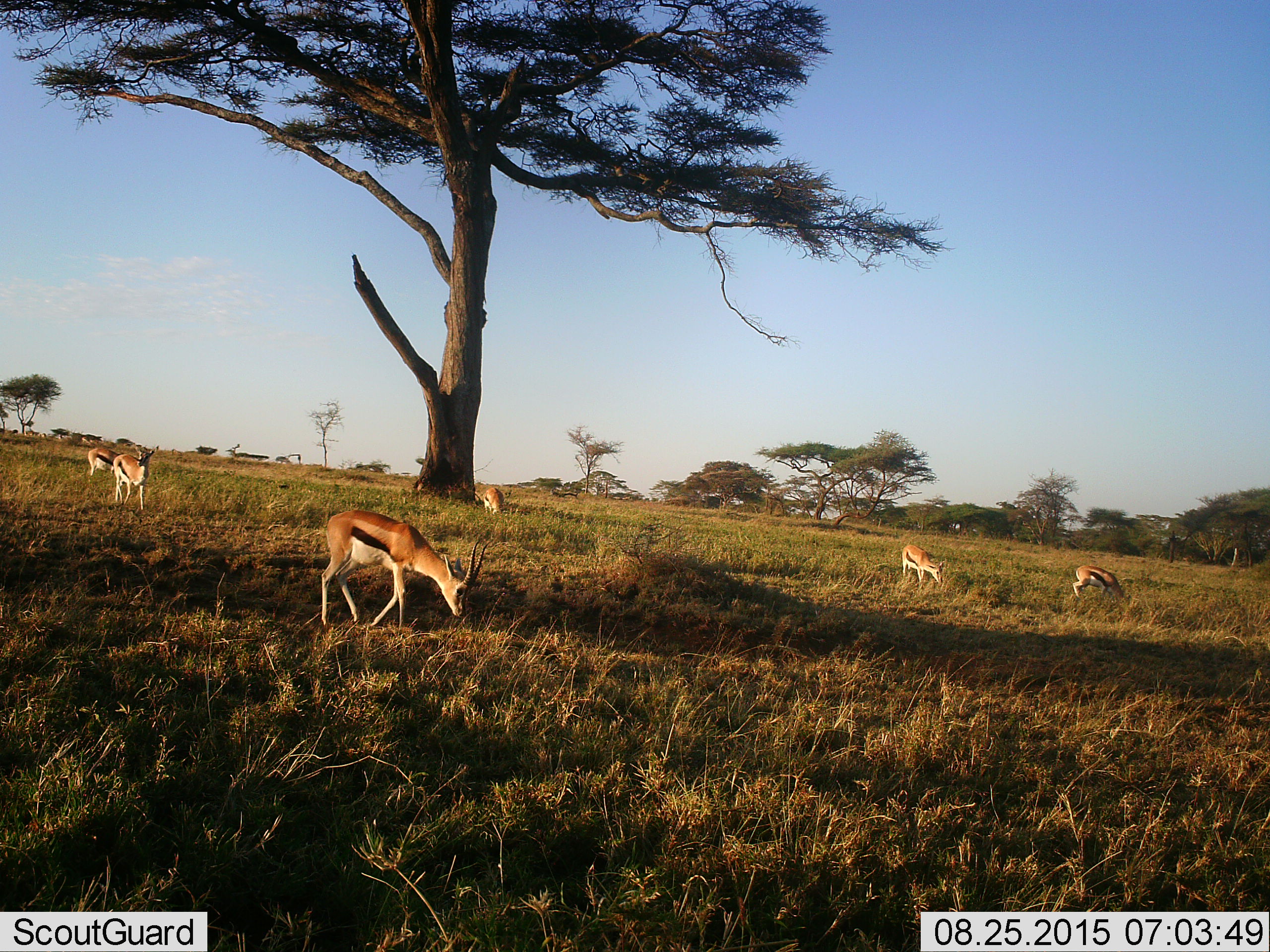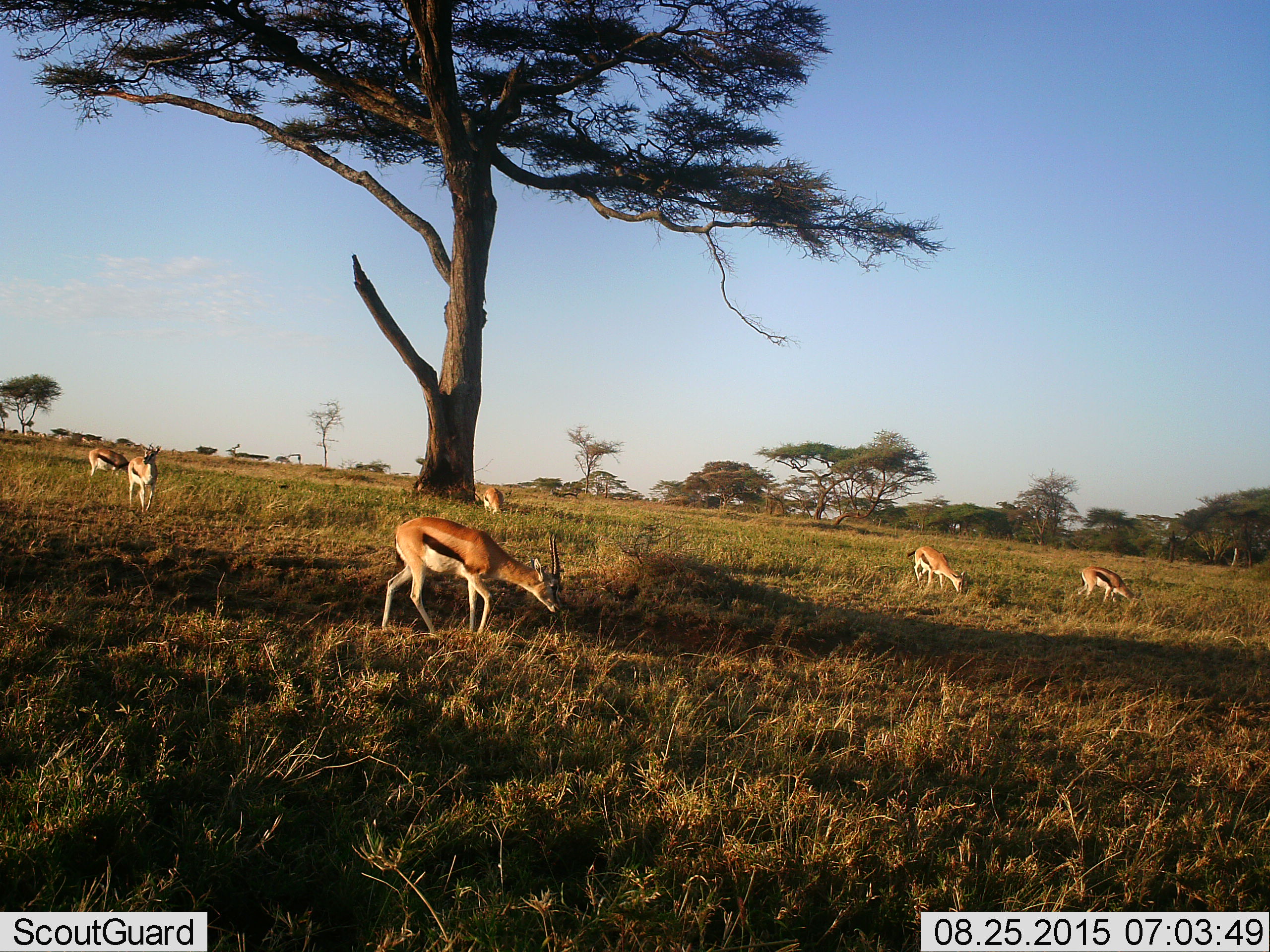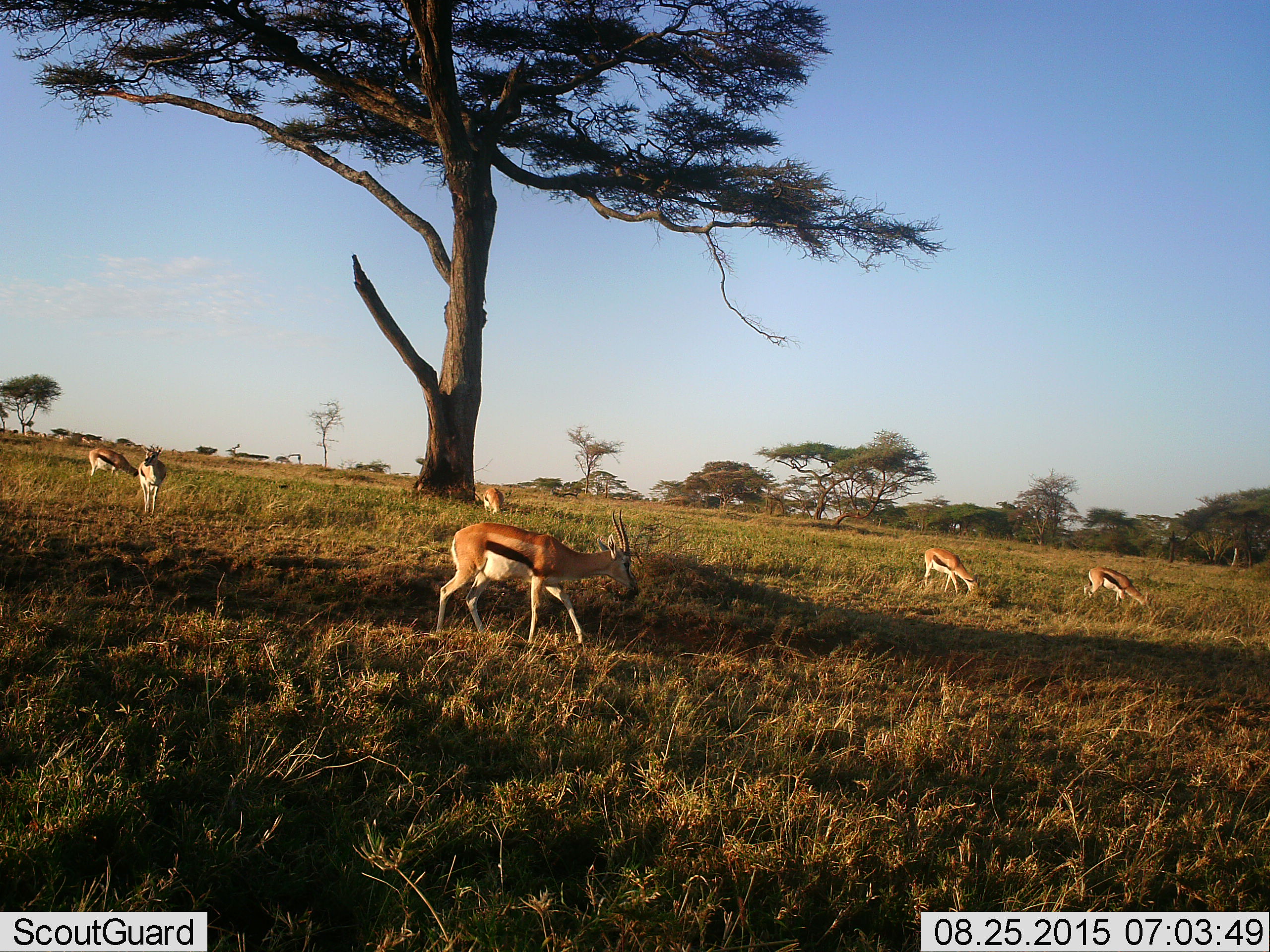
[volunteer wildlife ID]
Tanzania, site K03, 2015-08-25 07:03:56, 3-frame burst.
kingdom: Animalia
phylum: Chordata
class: Mammalia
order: Artiodactyla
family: Bovidae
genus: Eudorcas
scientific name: Eudorcas thomsonii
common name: thomson's gazelle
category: gazellethomsons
Gazellethomsons (thomson's gazelle) (Eudorcas thomsonii), count 6. Behavior (volunteer vote fractions): standing 44%, resting 0%, moving 56%, interacting 0%. Young present (vote fraction): 11%. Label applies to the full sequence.